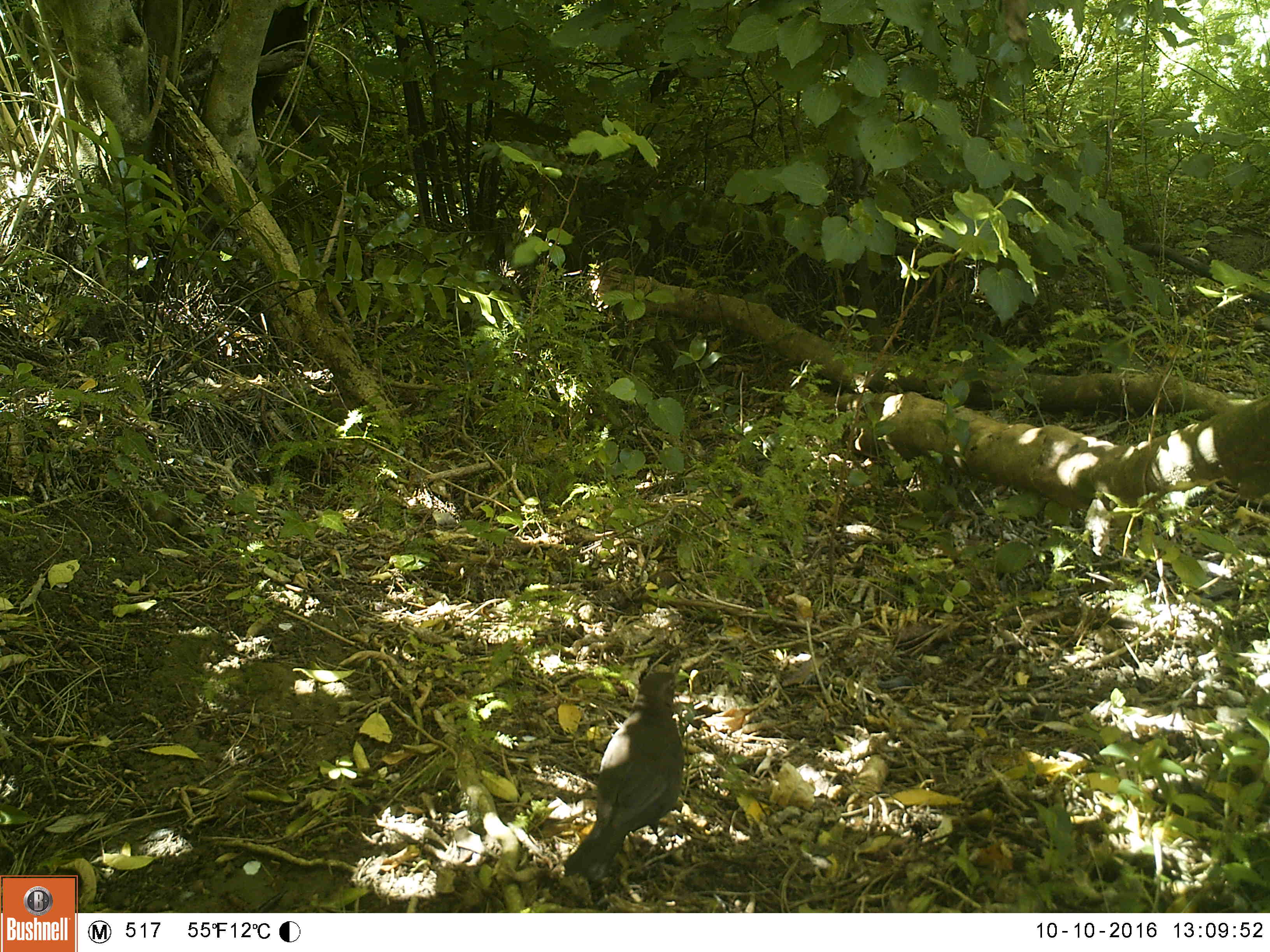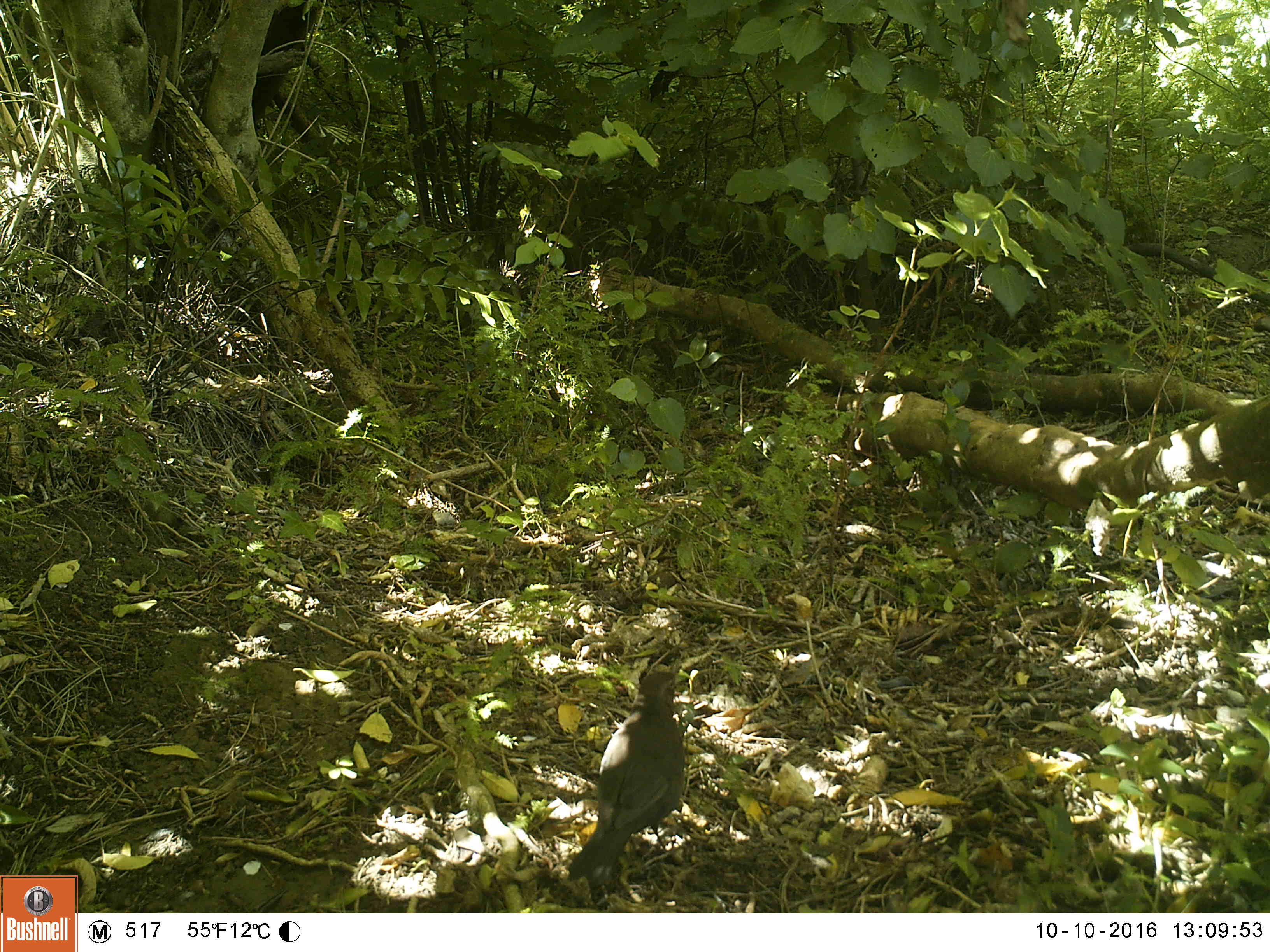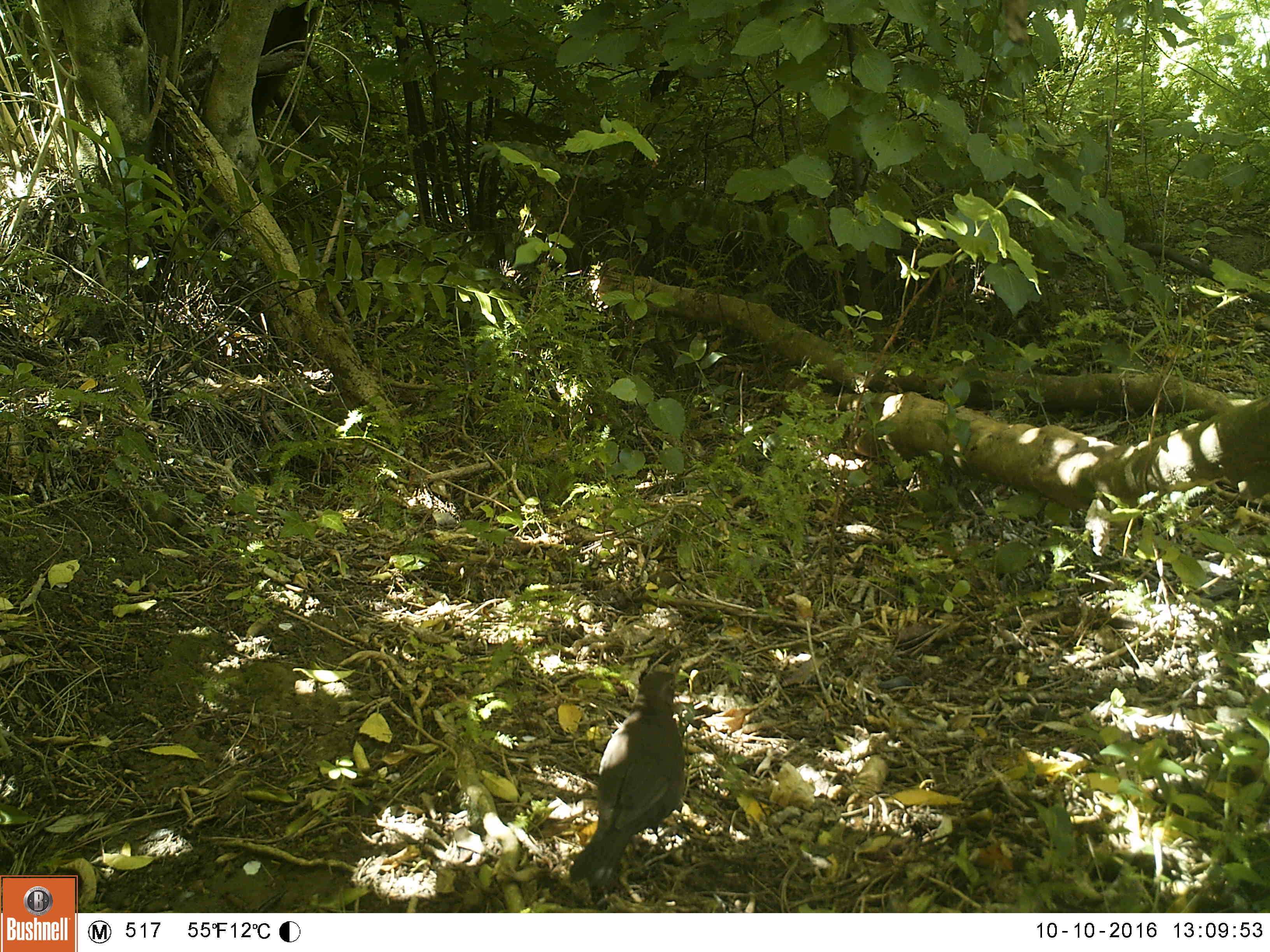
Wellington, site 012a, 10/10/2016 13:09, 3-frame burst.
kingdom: Animalia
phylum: Chordata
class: Aves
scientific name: Aves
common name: bird